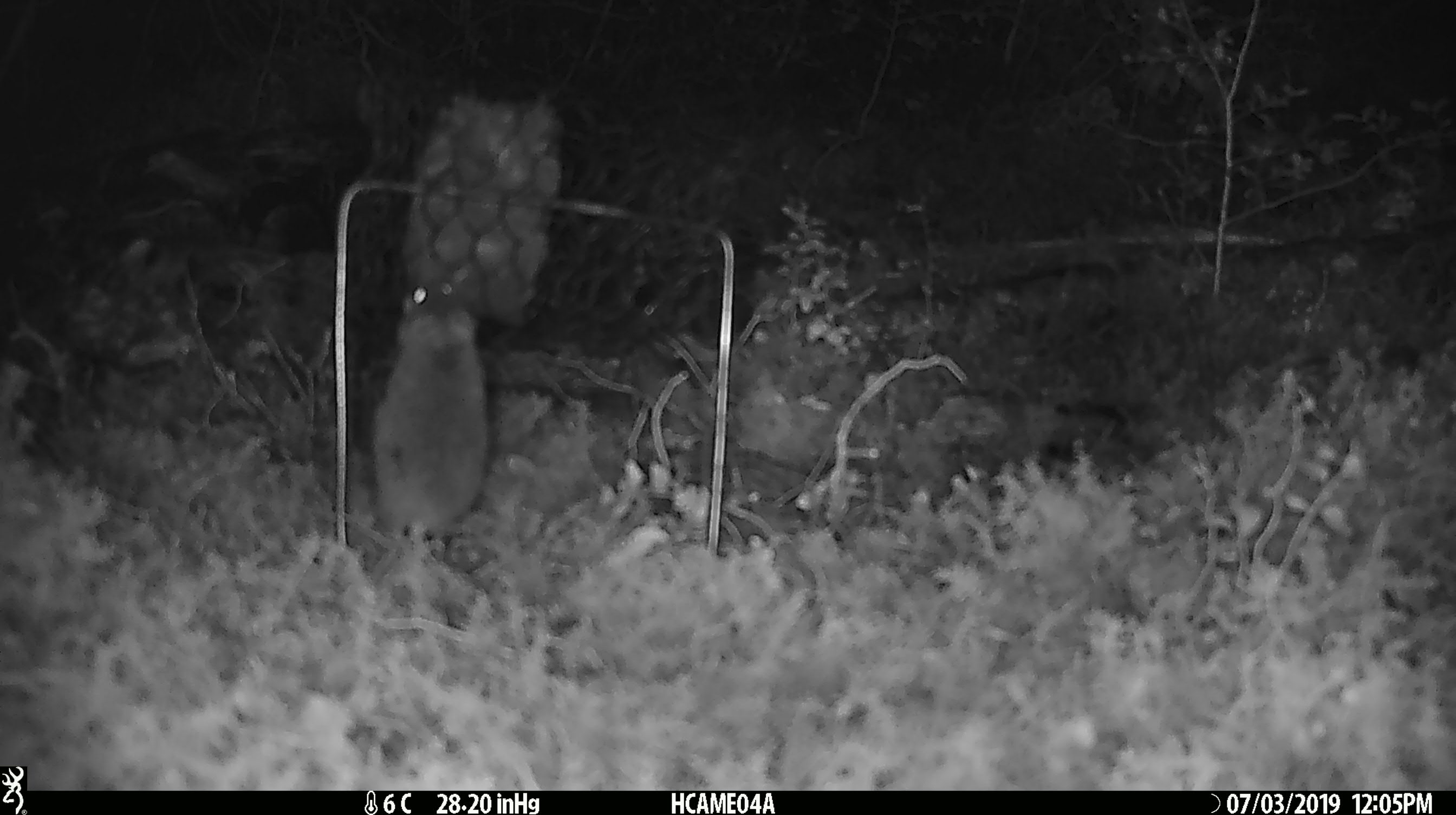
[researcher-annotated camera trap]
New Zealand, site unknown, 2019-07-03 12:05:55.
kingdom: Animalia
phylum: Chordata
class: Mammalia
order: Rodentia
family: Muridae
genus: Mus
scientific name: Mus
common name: mouse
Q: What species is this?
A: Mouse (Mus).